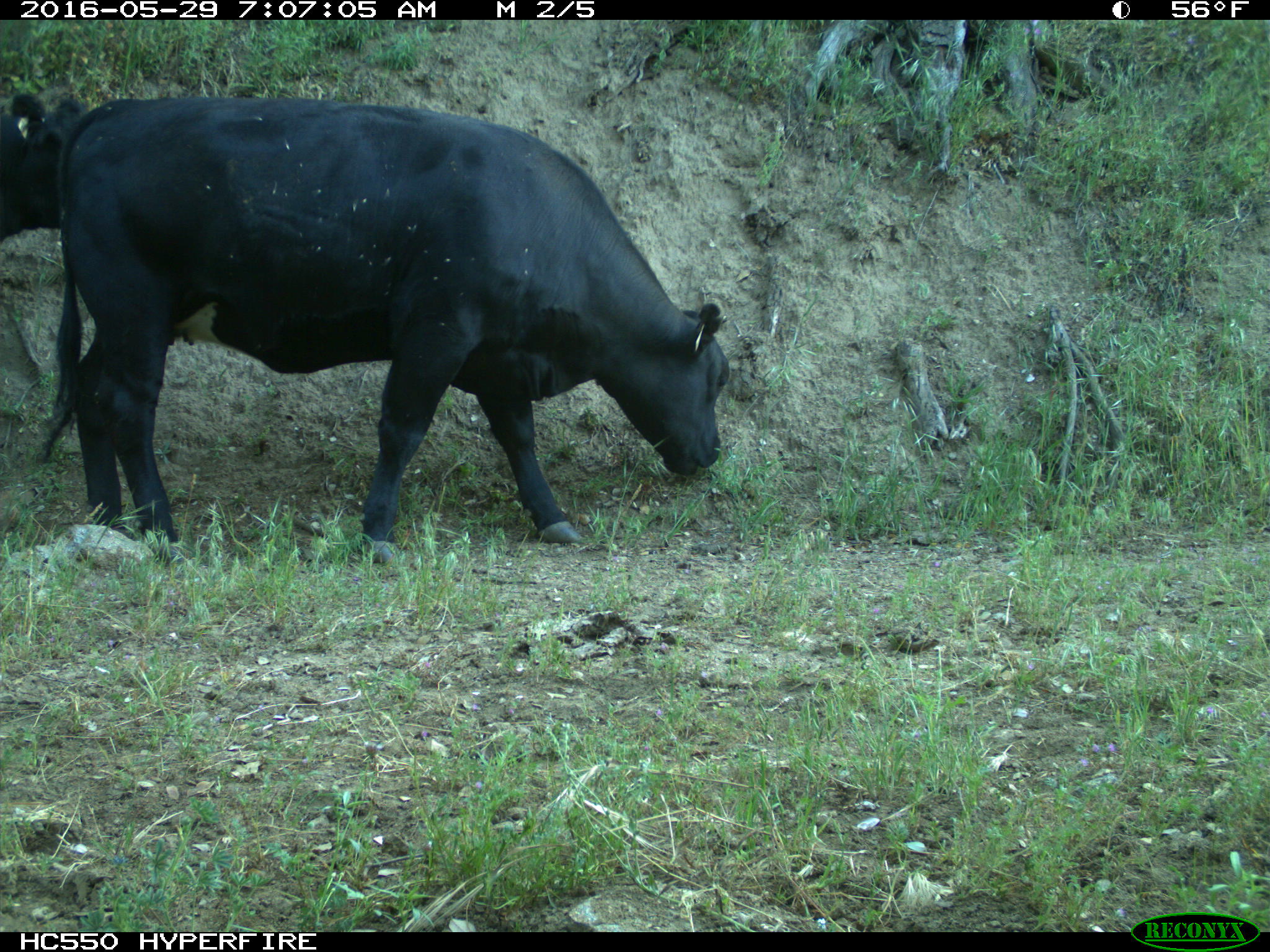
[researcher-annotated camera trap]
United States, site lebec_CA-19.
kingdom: Animalia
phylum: Chordata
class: Mammalia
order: Artiodactyla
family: Bovidae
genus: Bos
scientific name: Bos taurus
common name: domestic cow